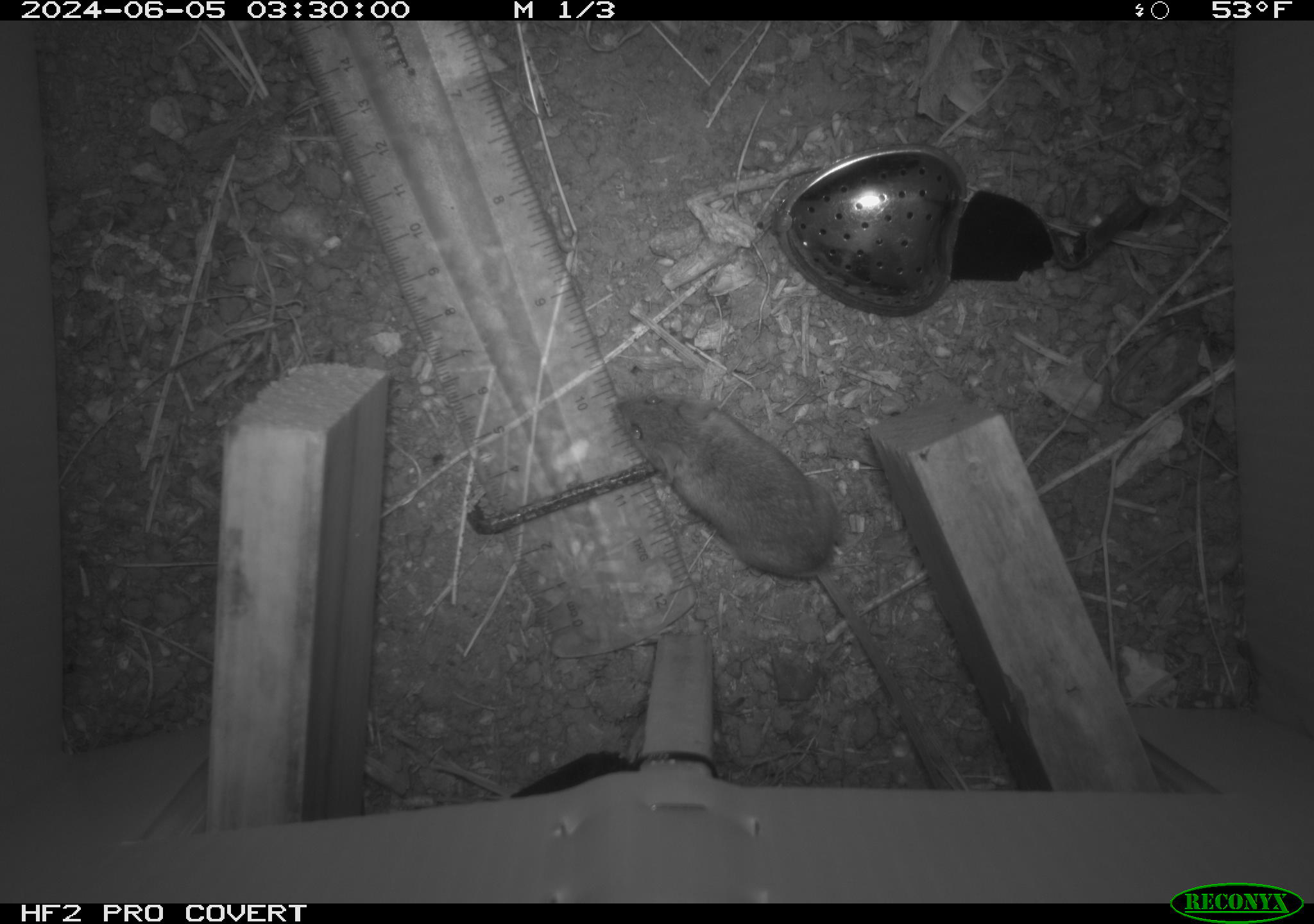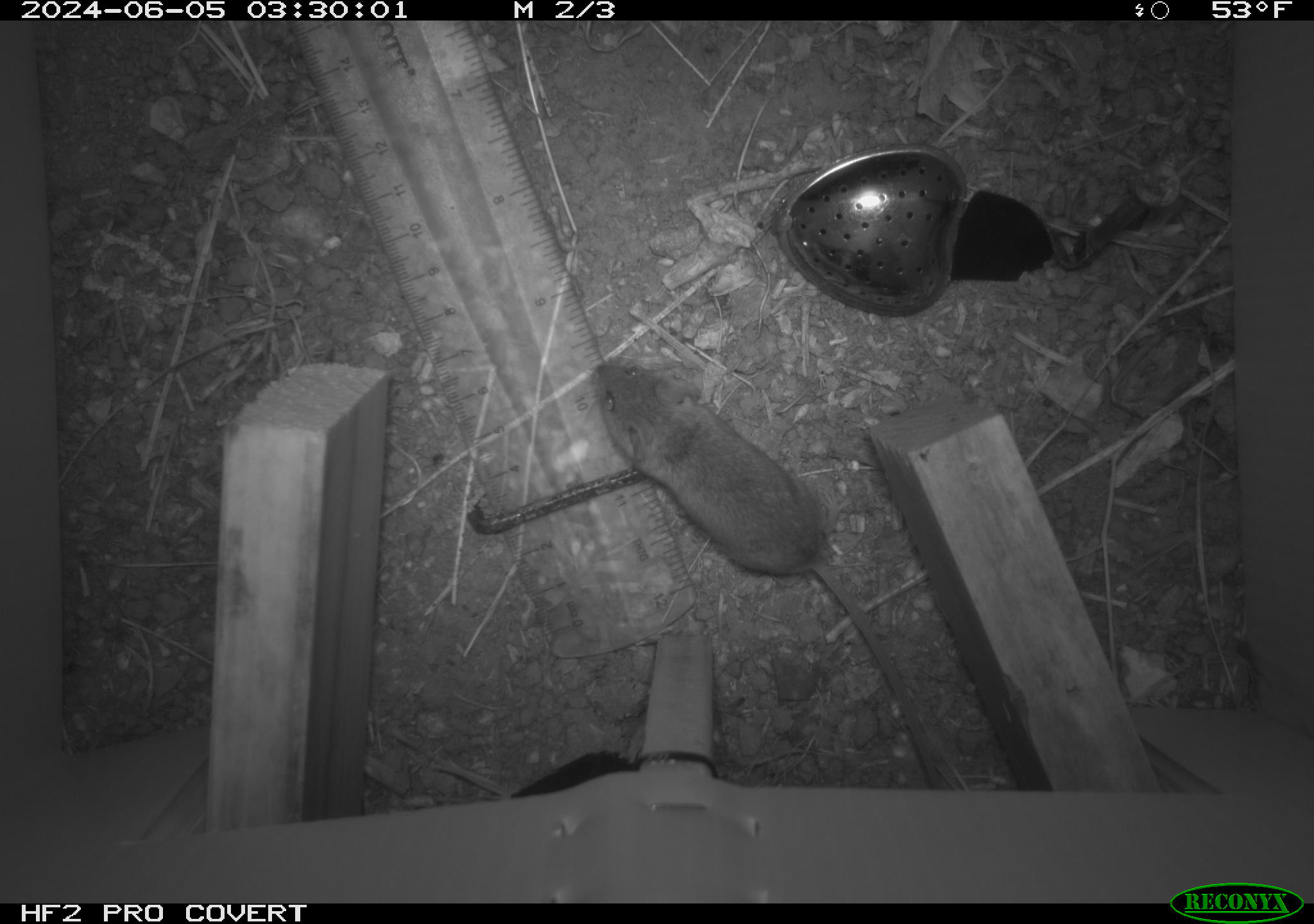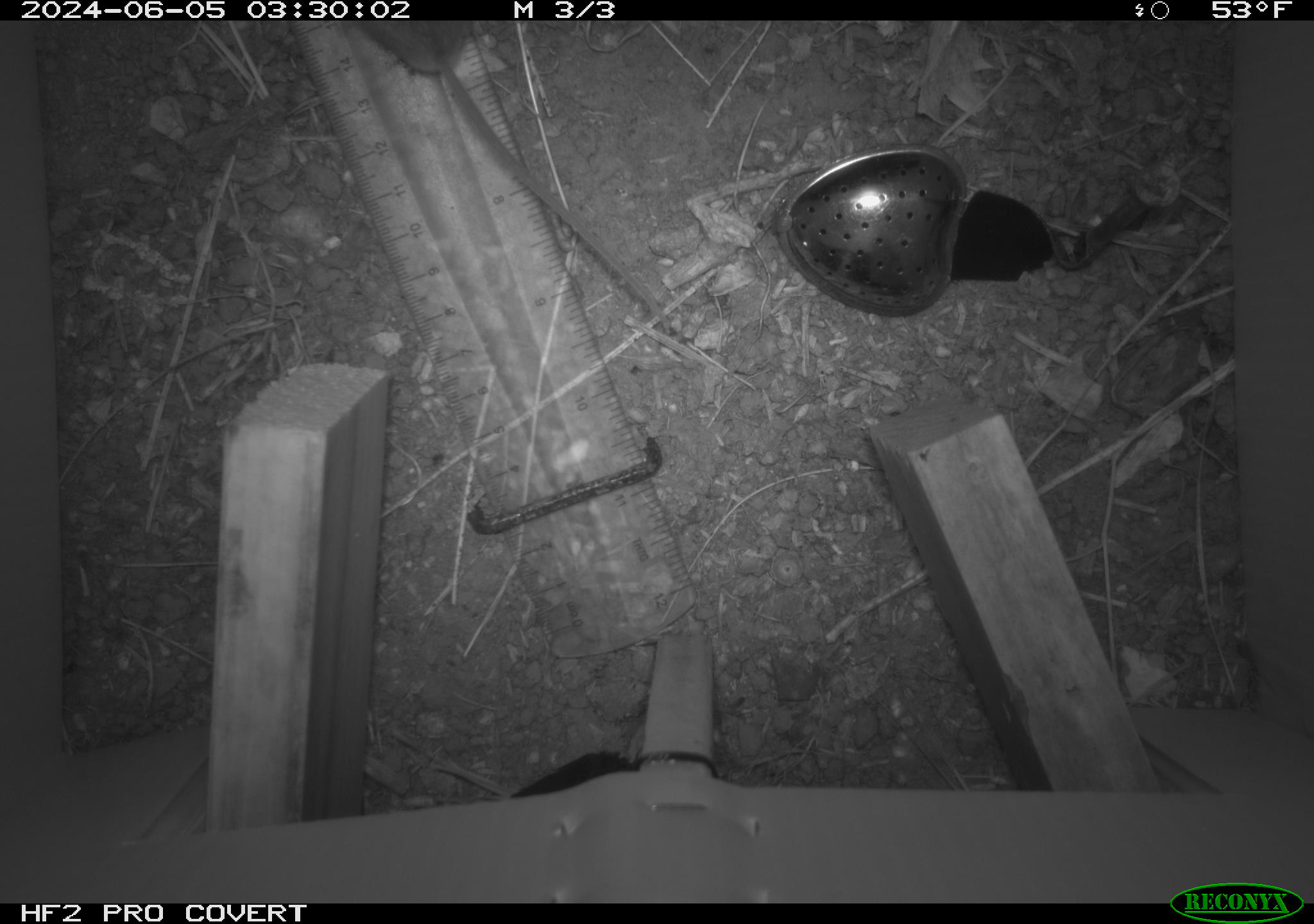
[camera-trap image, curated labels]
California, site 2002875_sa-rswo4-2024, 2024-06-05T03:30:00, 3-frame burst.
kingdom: Animalia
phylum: Chordata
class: Mammalia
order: Rodentia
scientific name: Rodentia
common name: mouse species